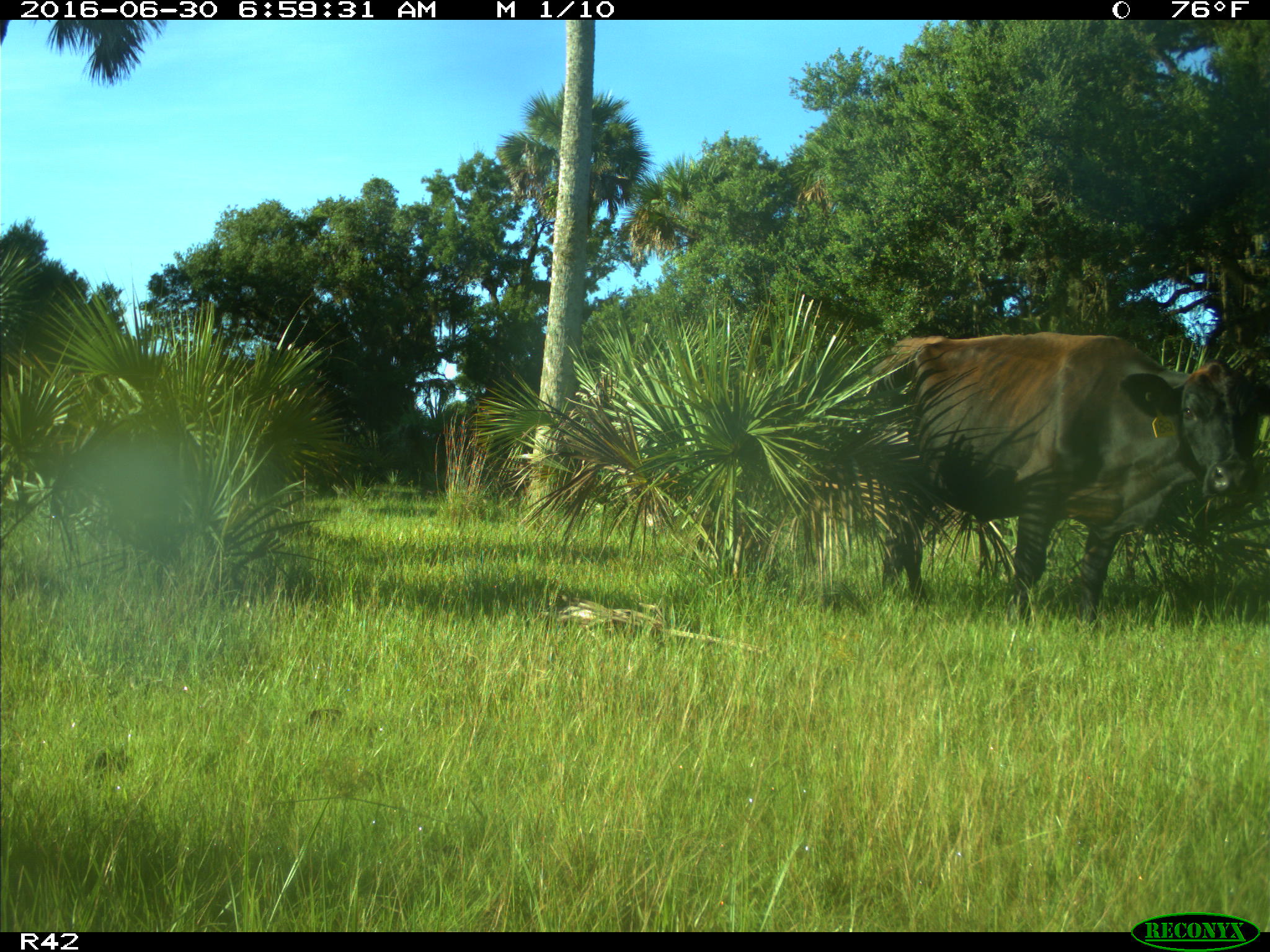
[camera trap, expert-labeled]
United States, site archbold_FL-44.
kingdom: Animalia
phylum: Chordata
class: Mammalia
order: Artiodactyla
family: Bovidae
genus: Bos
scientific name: Bos taurus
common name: domestic cow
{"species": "Bos taurus (domestic cow)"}